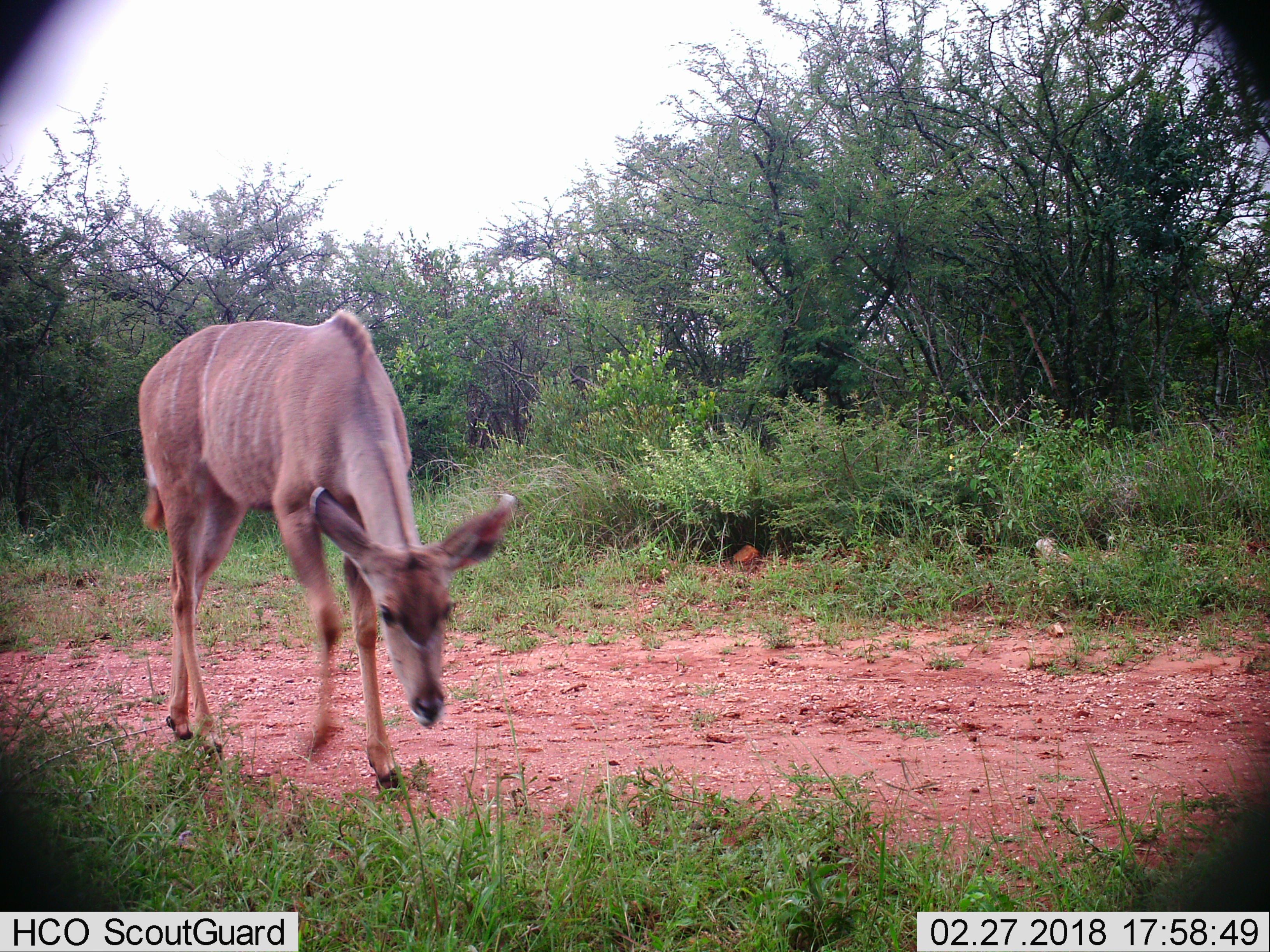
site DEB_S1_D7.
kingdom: Animalia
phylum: Chordata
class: Mammalia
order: Artiodactyla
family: Bovidae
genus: Tragelaphus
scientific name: Tragelaphus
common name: kudu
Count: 1.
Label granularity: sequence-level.